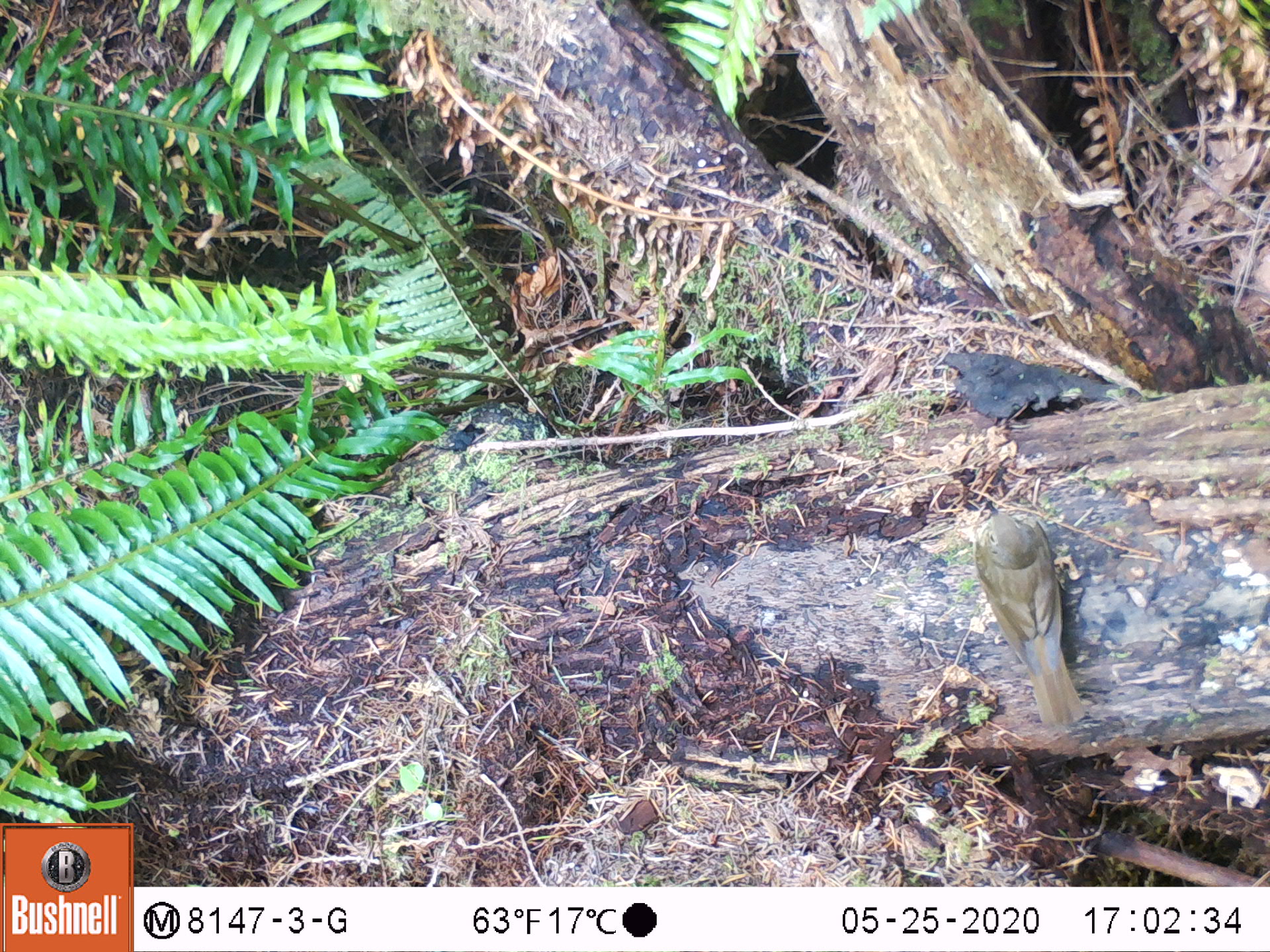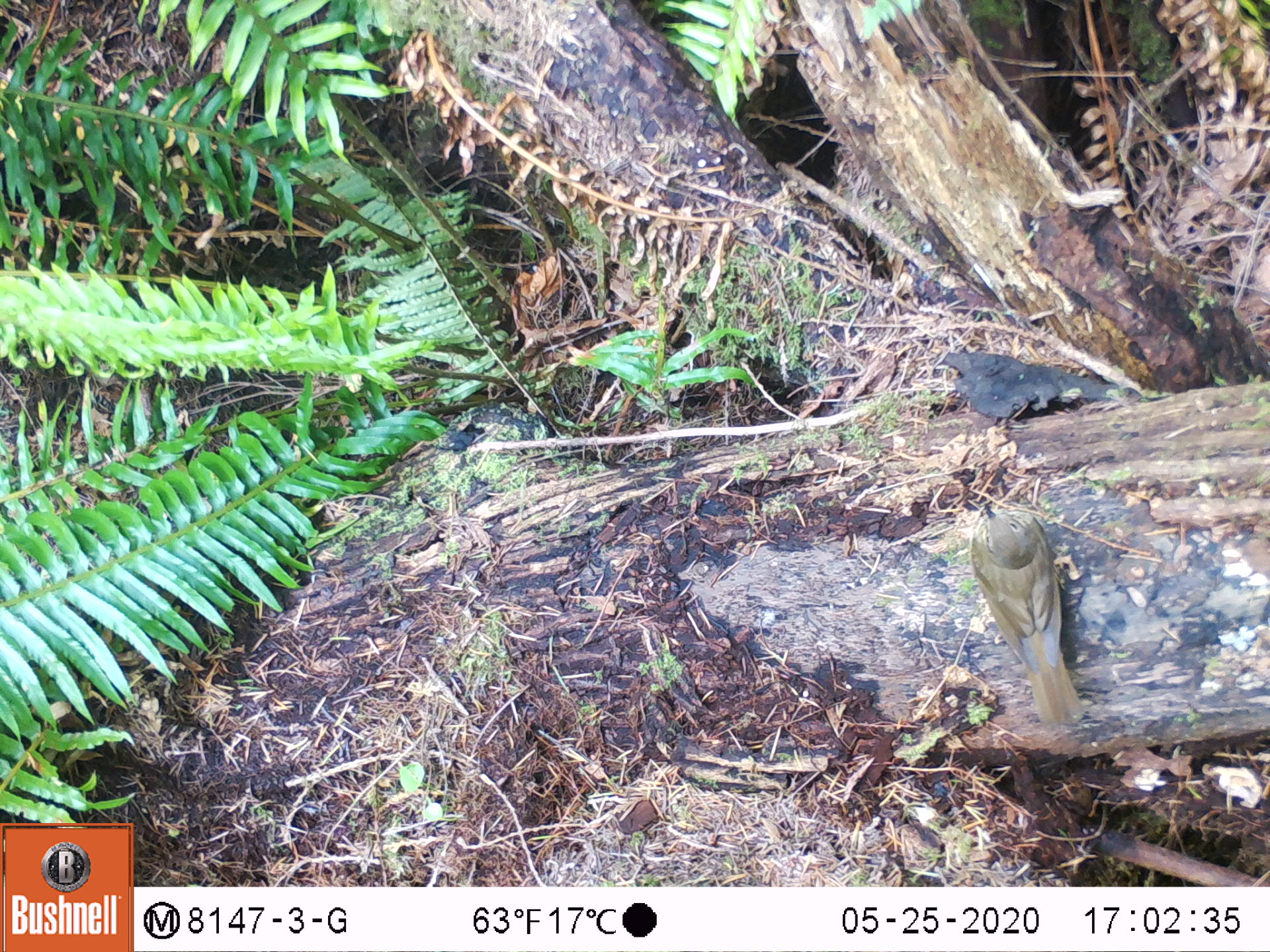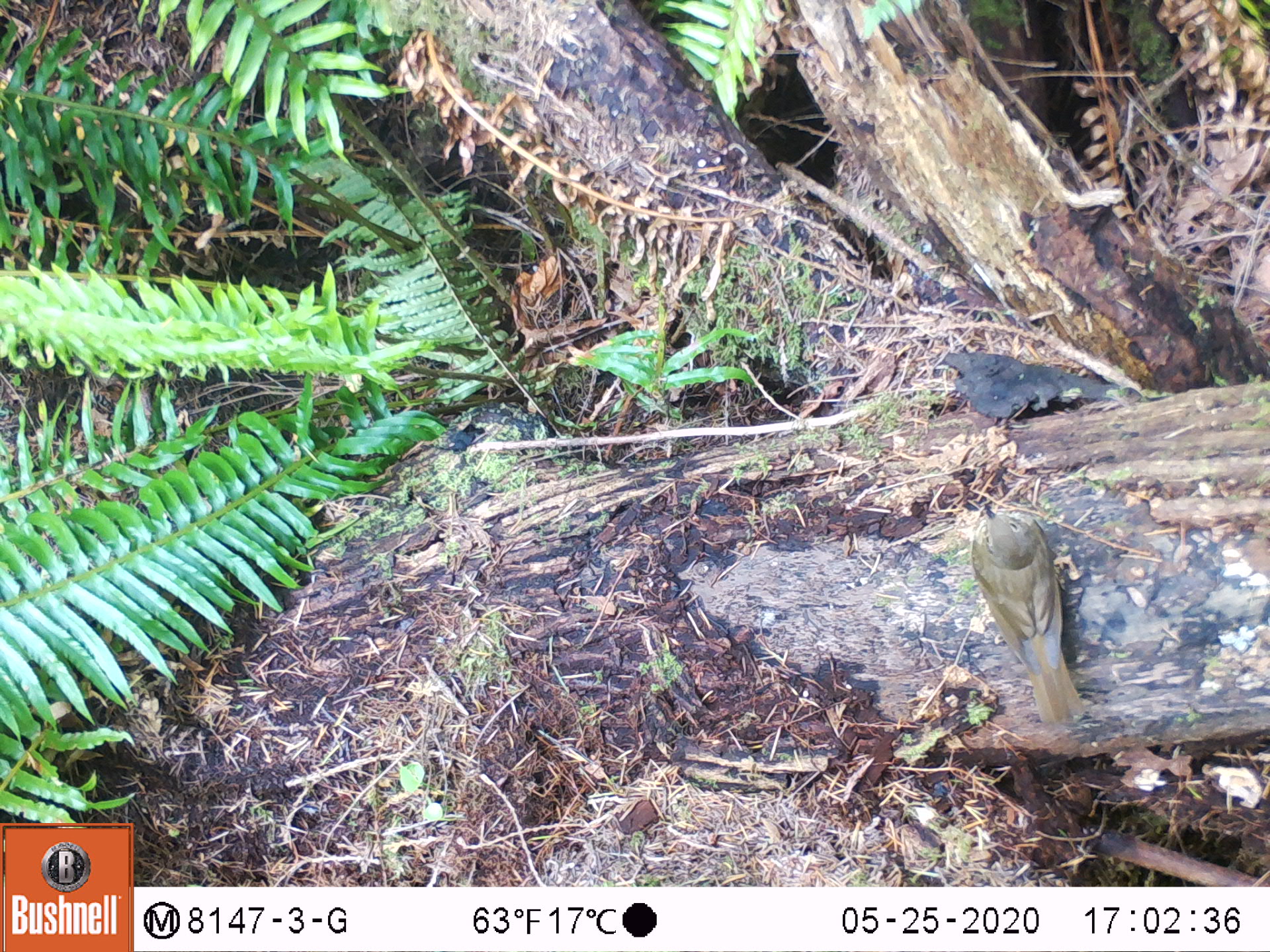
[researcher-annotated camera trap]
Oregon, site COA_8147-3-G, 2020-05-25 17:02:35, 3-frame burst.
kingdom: Animalia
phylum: Chordata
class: Aves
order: Passeriformes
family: Turdidae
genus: Catharus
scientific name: Catharus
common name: brown thrushes and nightingale-thrushes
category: catharus species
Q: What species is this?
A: Catharus species (brown thrushes and nightingale-thrushes) (Catharus).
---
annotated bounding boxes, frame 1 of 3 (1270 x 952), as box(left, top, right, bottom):
catharus species: box(965, 506, 1093, 729)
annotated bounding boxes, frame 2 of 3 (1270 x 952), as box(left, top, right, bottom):
catharus species: box(963, 498, 1093, 729)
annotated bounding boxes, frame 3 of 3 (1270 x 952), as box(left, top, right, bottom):
catharus species: box(963, 506, 1093, 729)